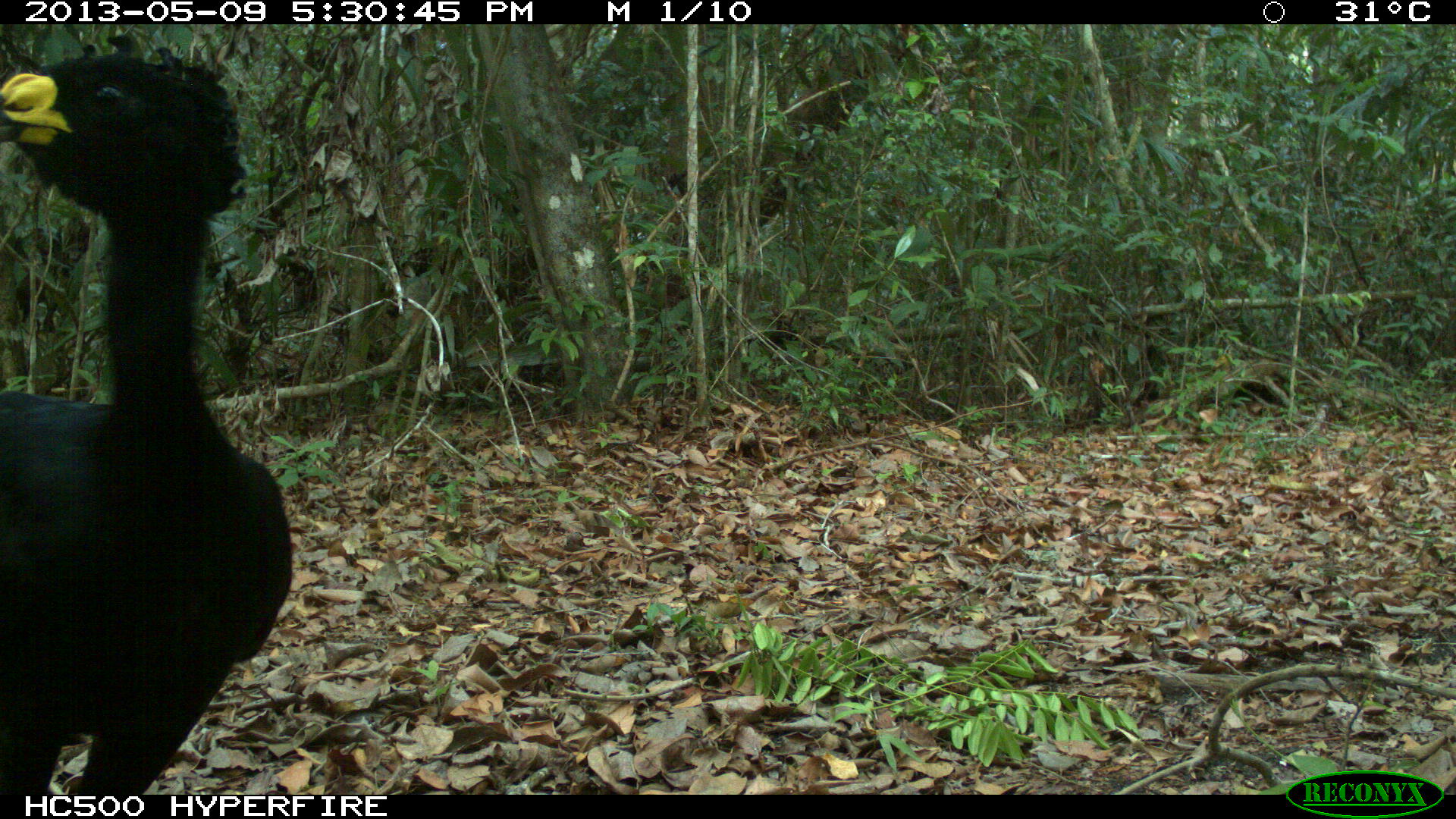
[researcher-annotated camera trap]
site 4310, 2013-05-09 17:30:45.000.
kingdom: Animalia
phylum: Chordata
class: Aves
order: Galliformes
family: Cracidae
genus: Crax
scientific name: Crax rubra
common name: great curassow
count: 1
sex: male